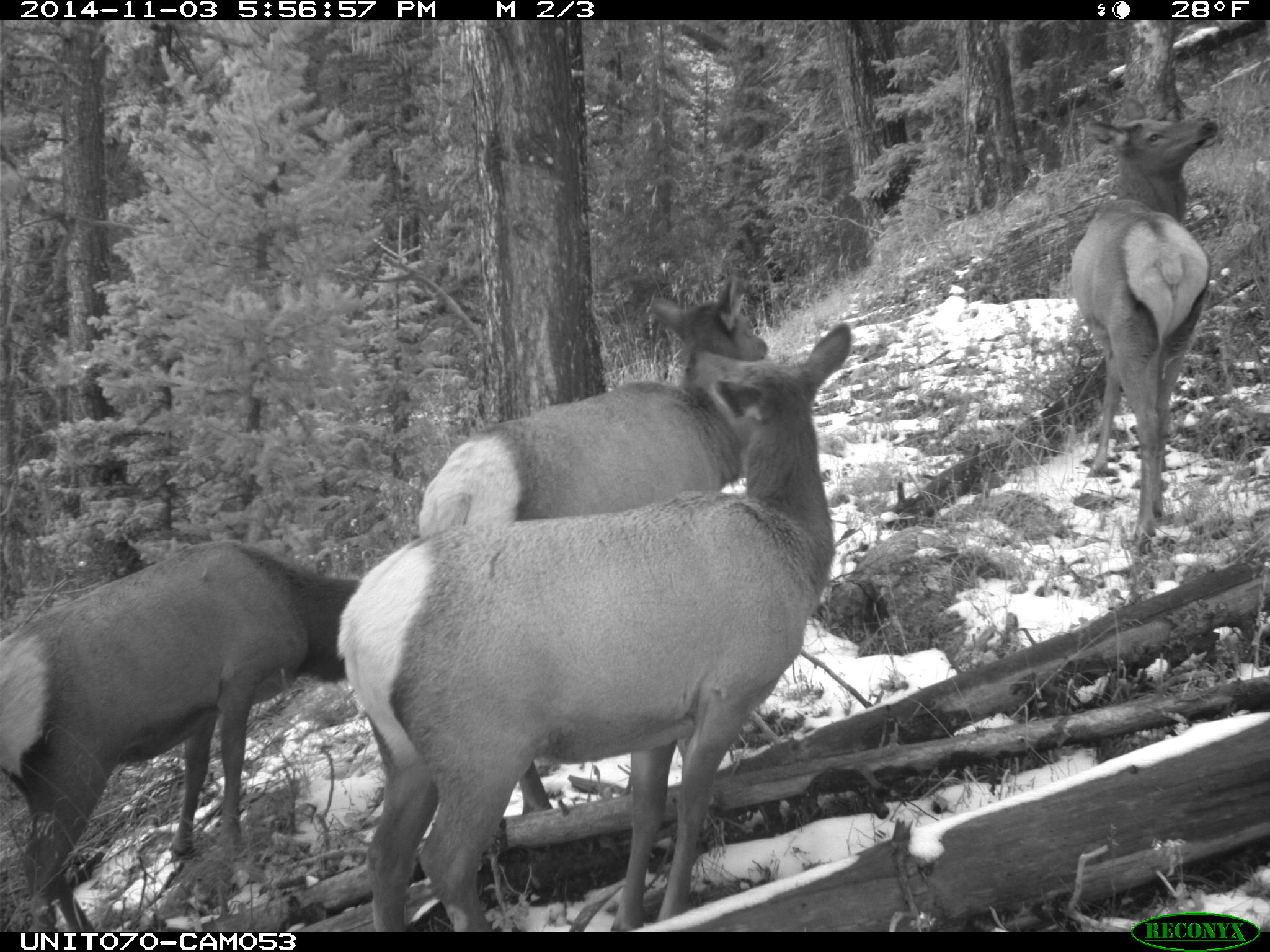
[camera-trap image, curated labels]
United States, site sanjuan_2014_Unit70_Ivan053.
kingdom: Animalia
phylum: Chordata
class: Mammalia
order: Artiodactyla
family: Cervidae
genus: Cervus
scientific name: Cervus elaphus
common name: red deer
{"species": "Cervus elaphus (red deer)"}